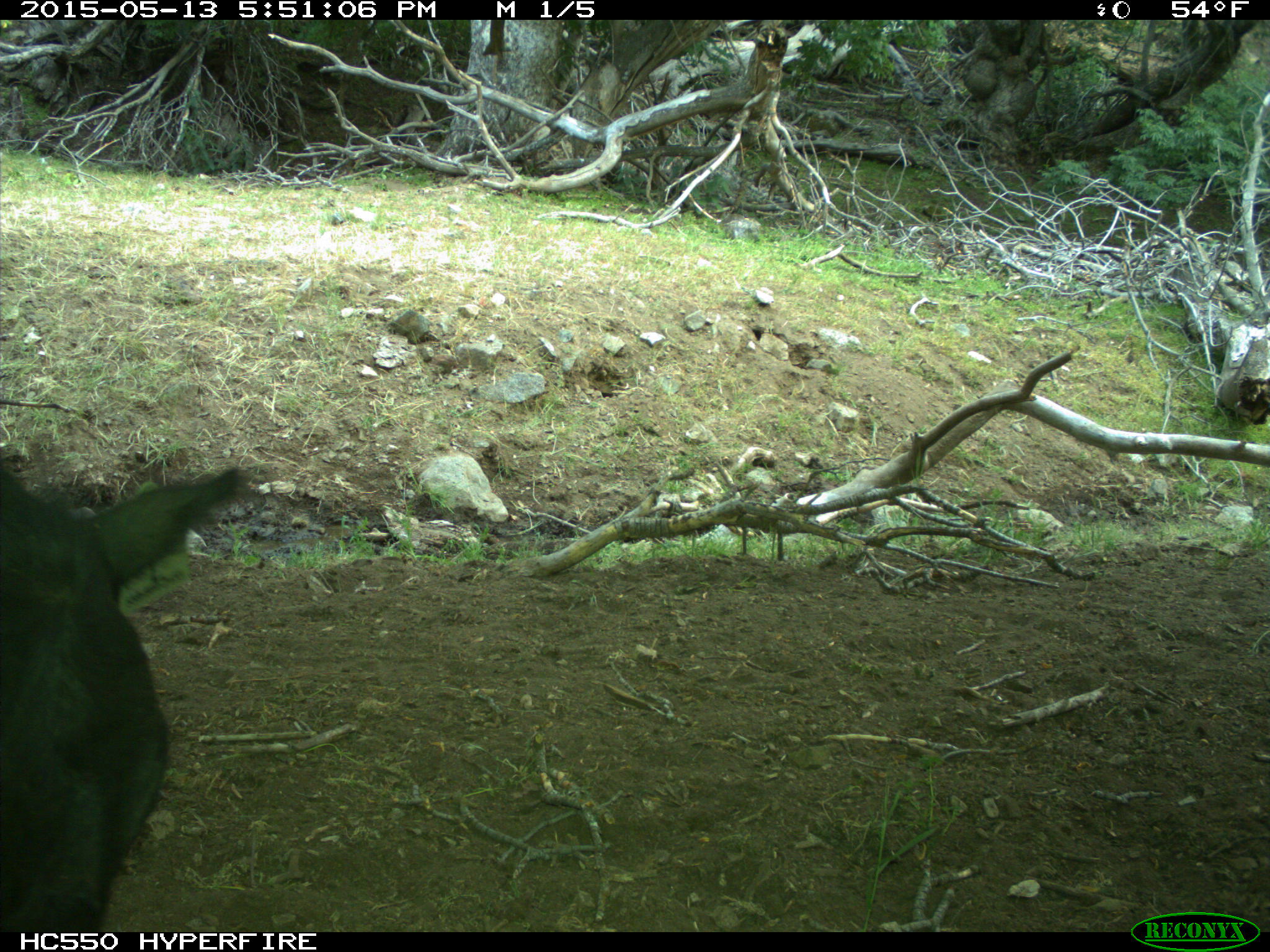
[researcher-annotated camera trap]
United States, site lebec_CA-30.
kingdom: Animalia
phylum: Chordata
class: Mammalia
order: Artiodactyla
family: Bovidae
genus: Bos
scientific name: Bos taurus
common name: domestic cow